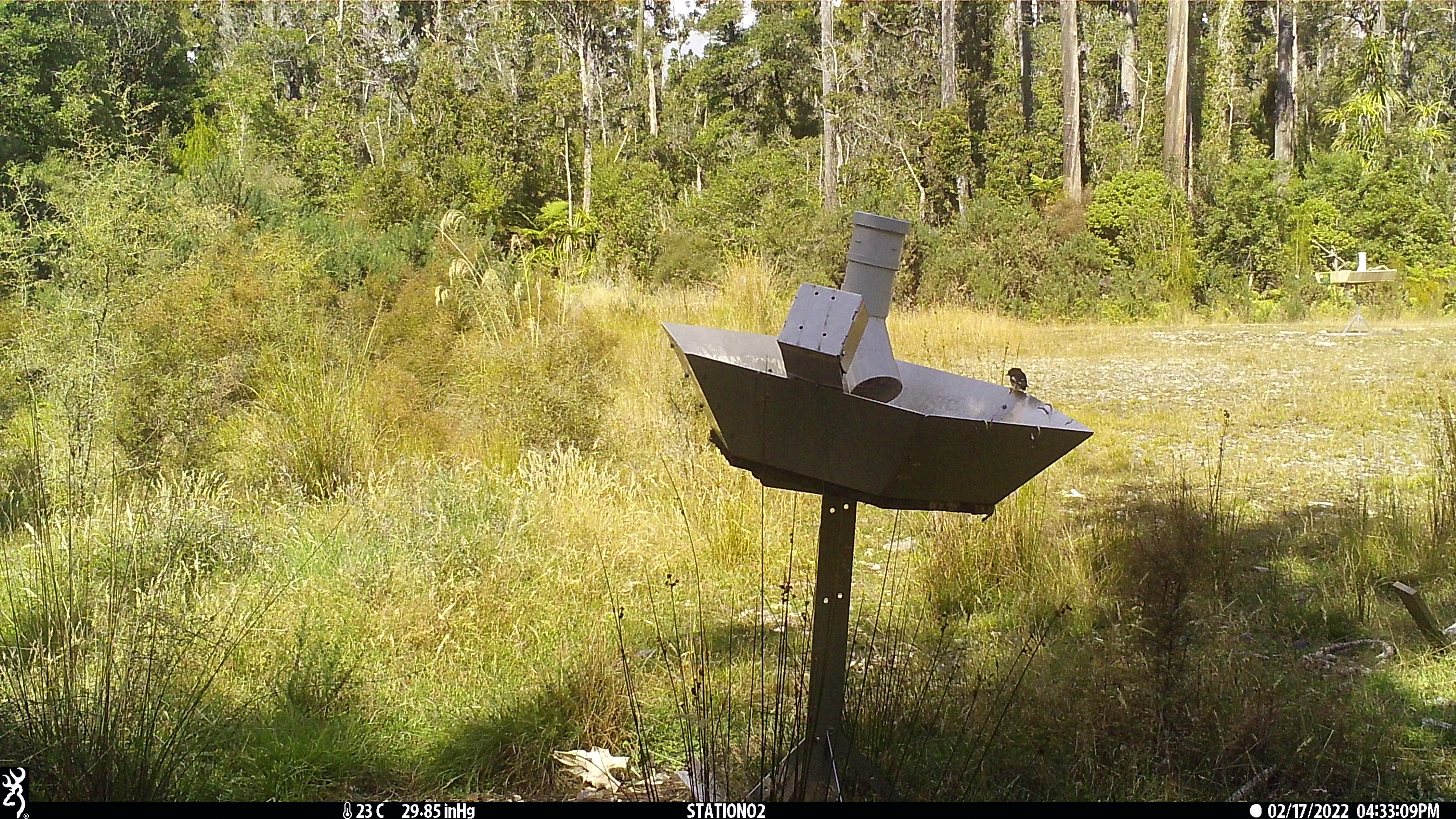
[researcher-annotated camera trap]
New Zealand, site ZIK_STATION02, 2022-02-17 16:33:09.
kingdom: Animalia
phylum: Chordata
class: Aves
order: Passeriformes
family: Petroicidae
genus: Petroica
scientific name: Petroica macrocephala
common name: tomtit